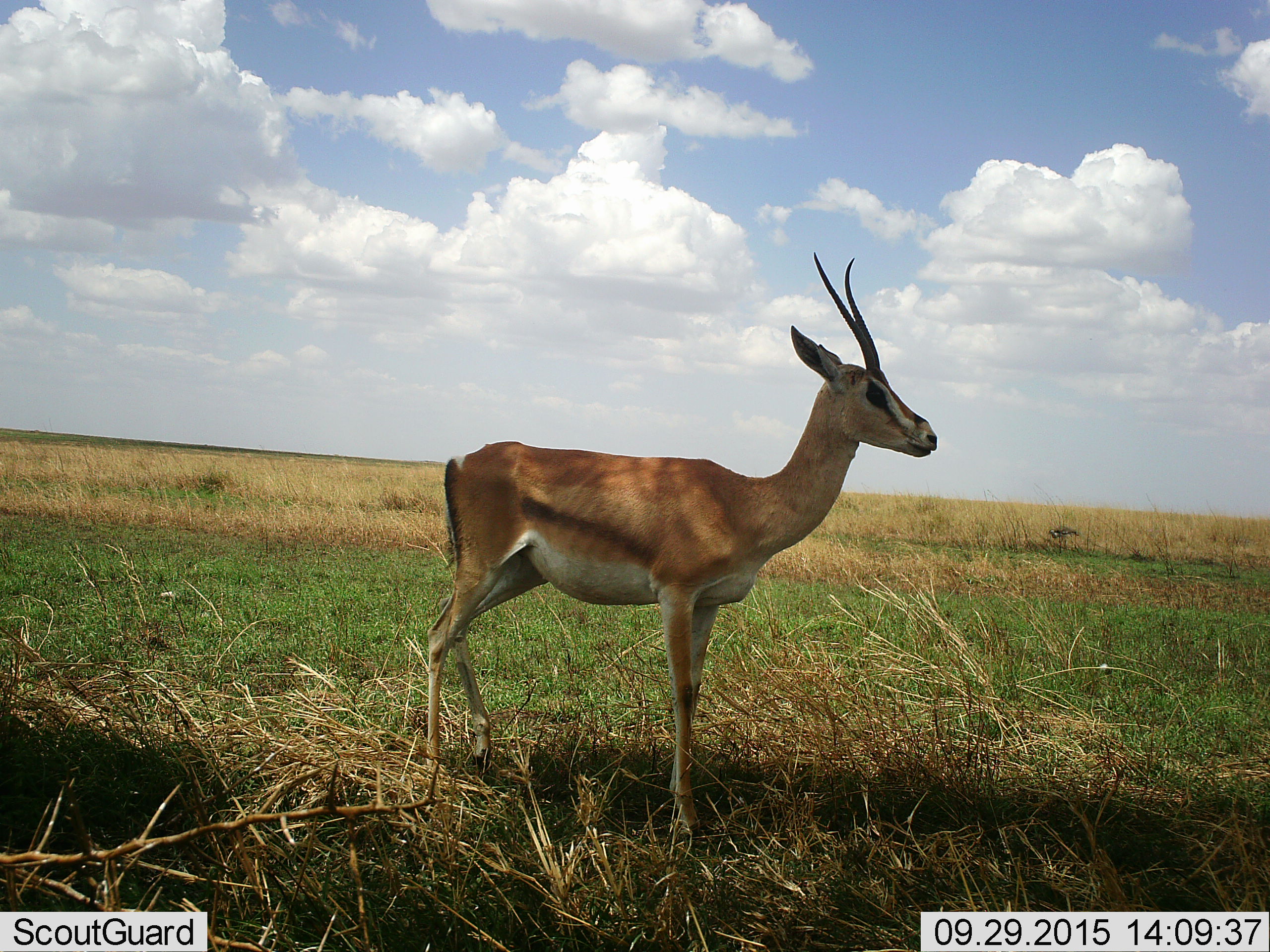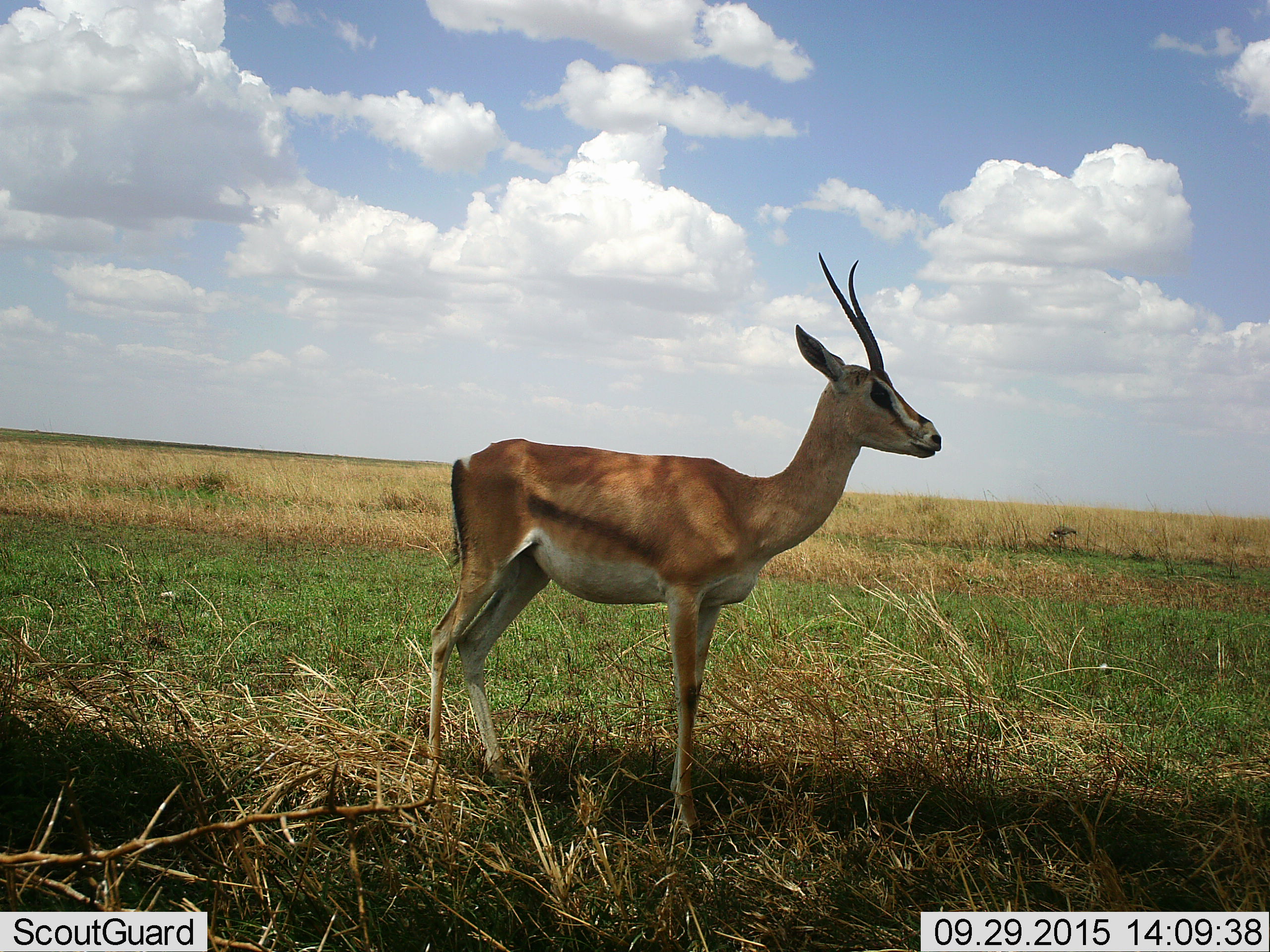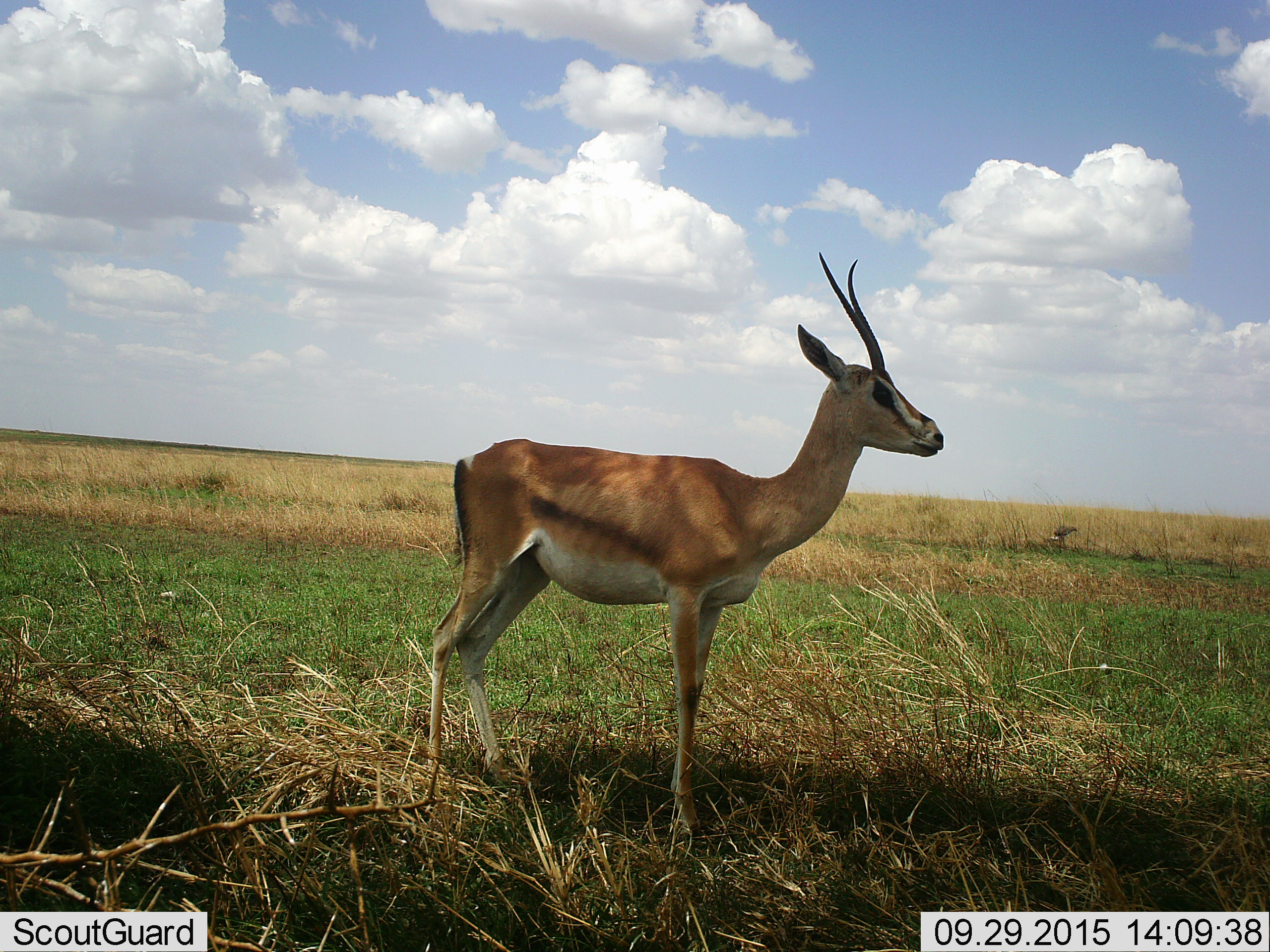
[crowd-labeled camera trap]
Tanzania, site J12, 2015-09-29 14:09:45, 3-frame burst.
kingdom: Animalia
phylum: Chordata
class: Mammalia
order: Artiodactyla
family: Bovidae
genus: Nanger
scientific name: Nanger granti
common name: grant's gazelle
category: gazellegrants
Gazellegrants (grant's gazelle) (Nanger granti), count 1. Behavior (volunteer vote fractions): standing 71%, resting 14%, moving 14%, interacting 0%. Young present (vote fraction): 14%. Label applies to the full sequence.